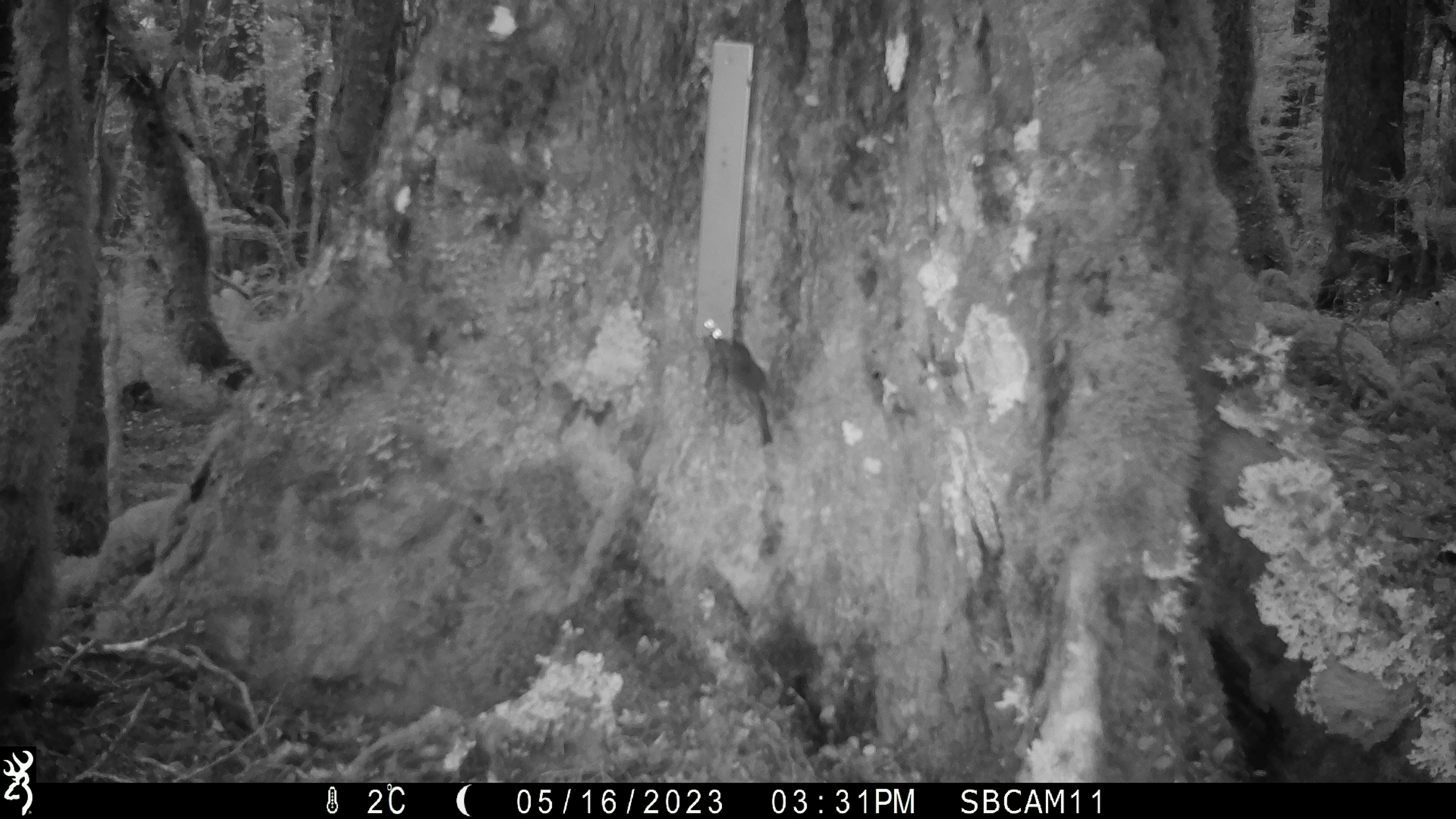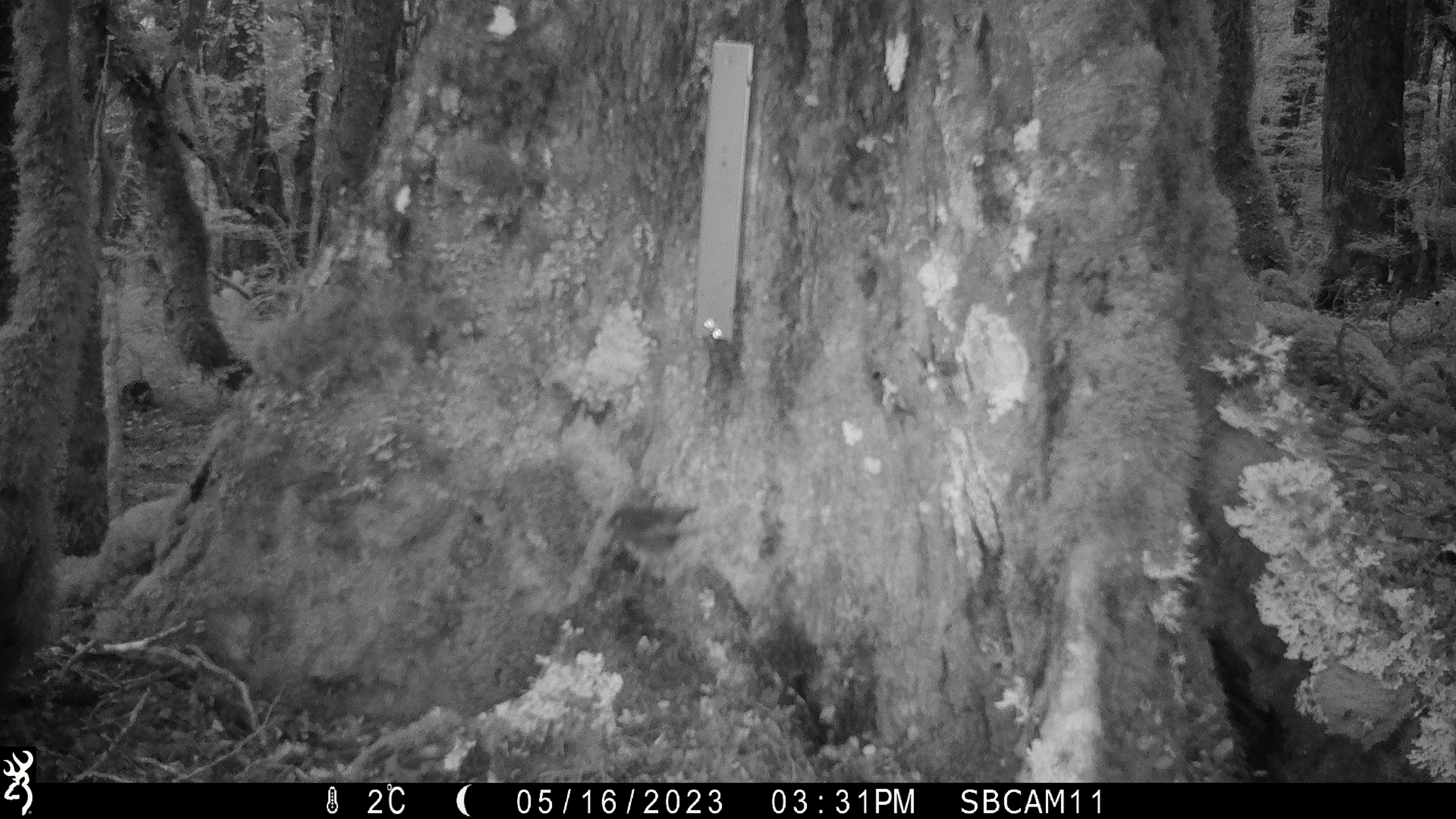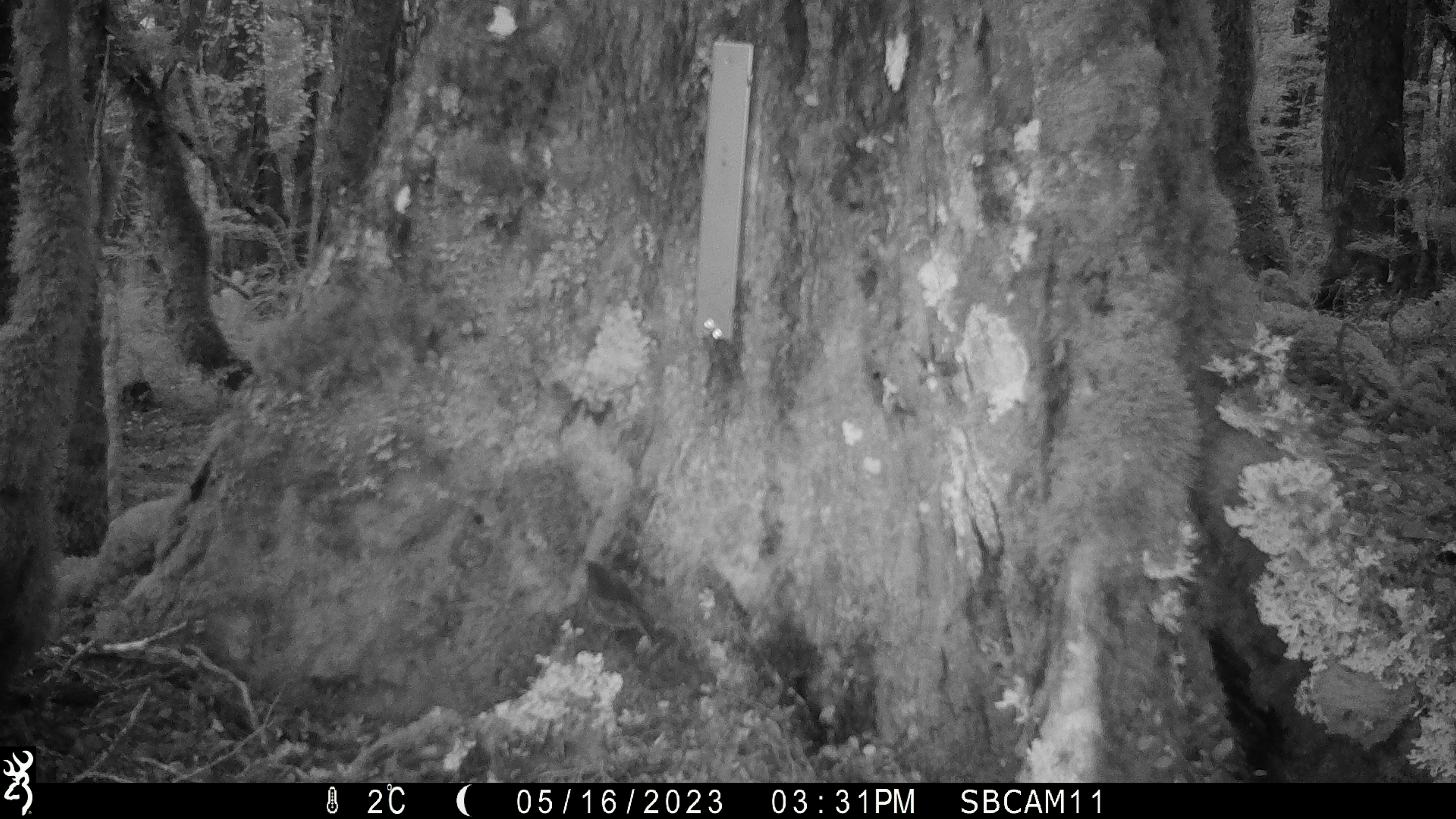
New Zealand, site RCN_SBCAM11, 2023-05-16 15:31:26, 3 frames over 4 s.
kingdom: Animalia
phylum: Chordata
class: Aves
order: Passeriformes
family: Petroicidae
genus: Petroica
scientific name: Petroica australis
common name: new zealand robin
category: robin